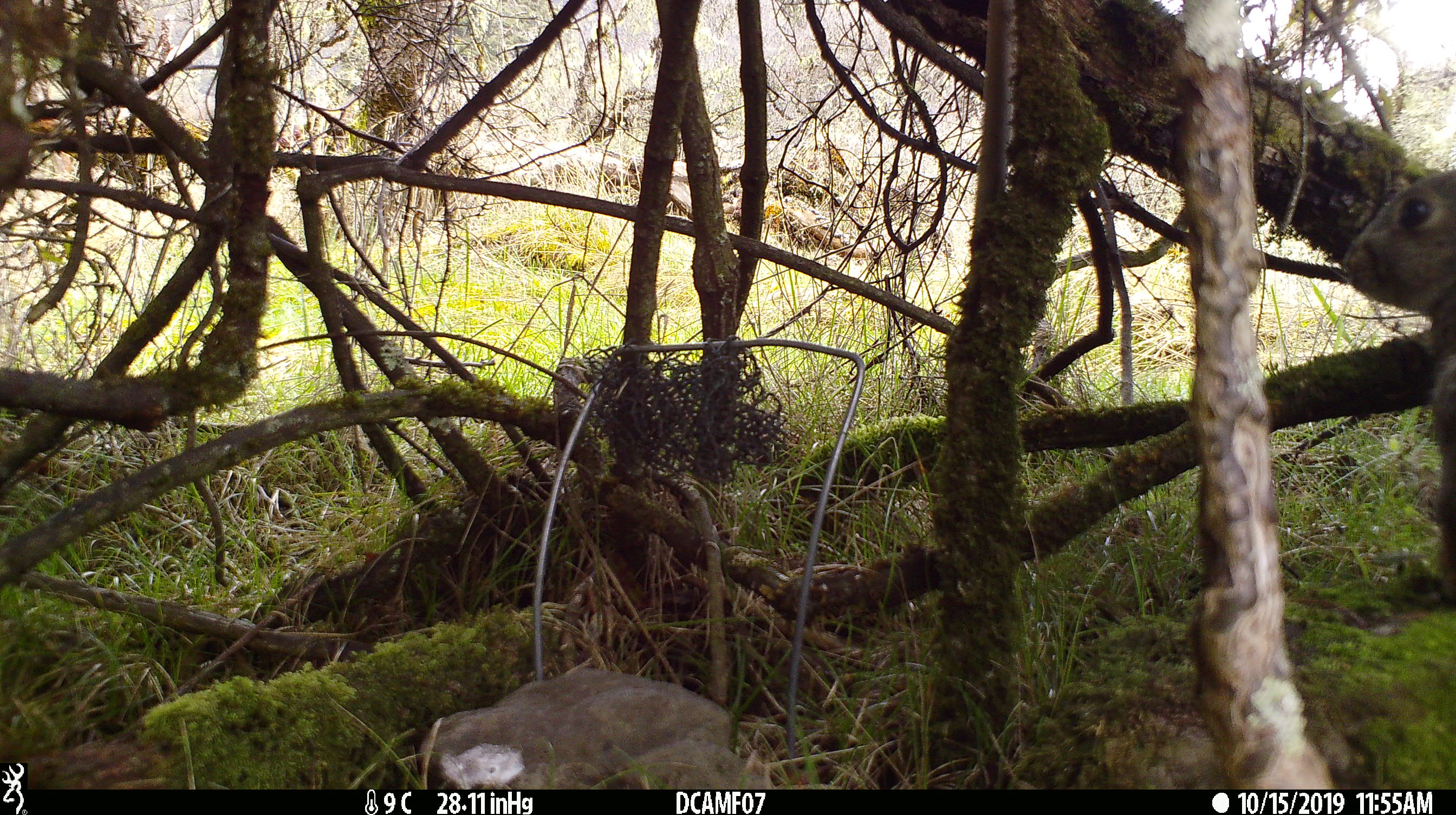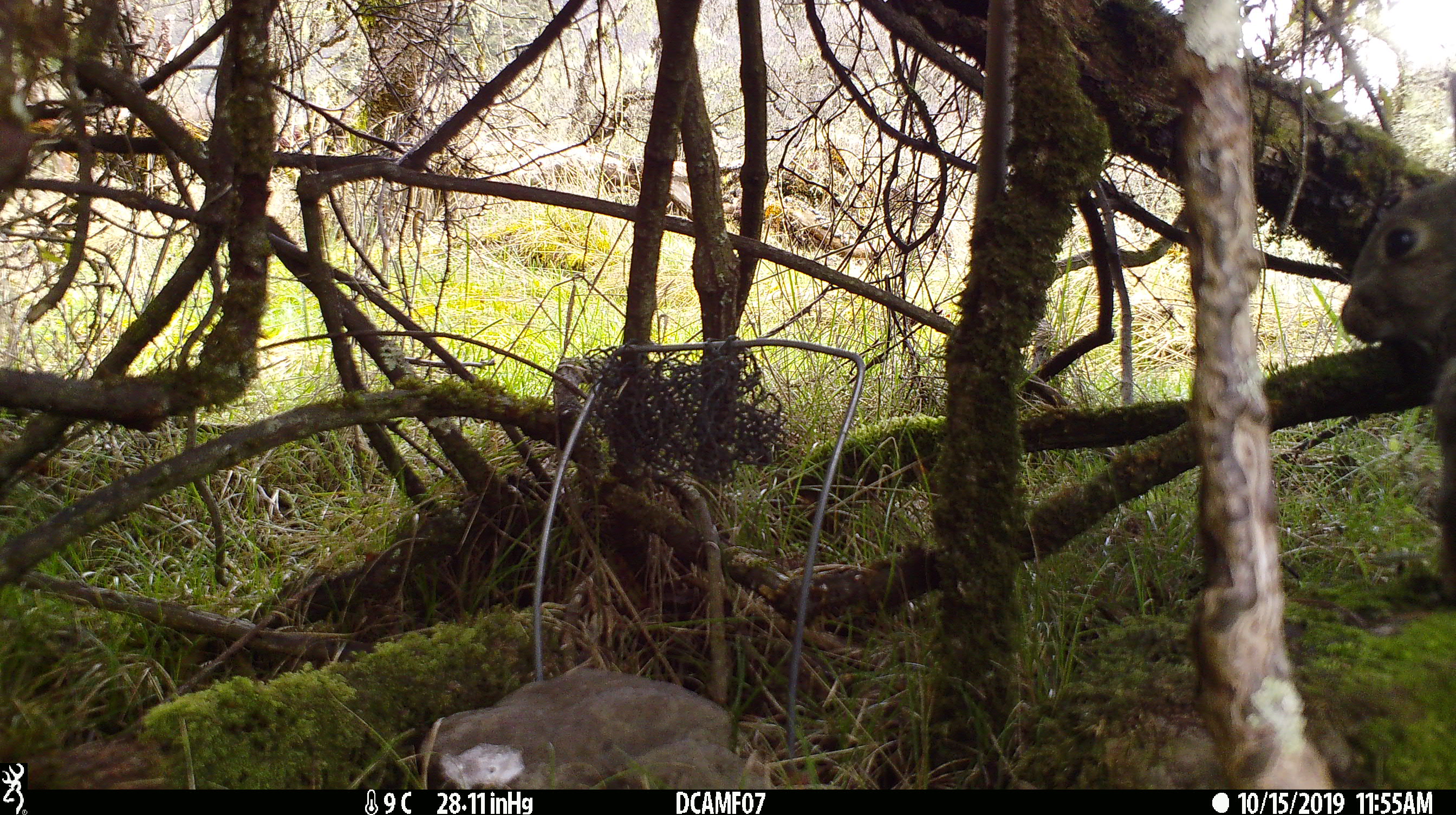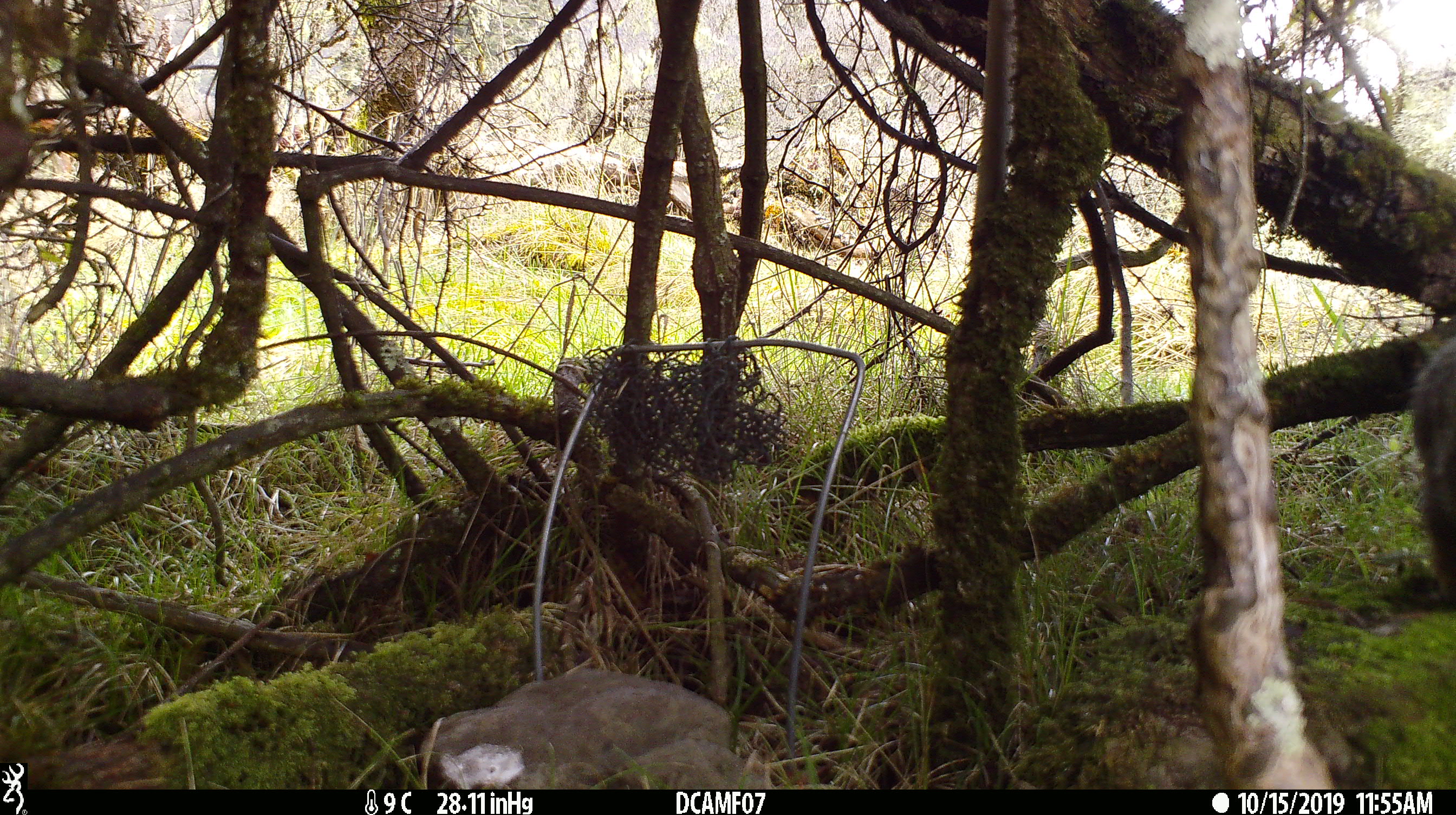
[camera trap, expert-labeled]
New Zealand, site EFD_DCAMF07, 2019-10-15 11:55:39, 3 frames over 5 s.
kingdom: Animalia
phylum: Chordata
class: Mammalia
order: Lagomorpha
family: Leporidae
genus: Oryctolagus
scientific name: Oryctolagus cuniculus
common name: european rabbit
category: rabbit